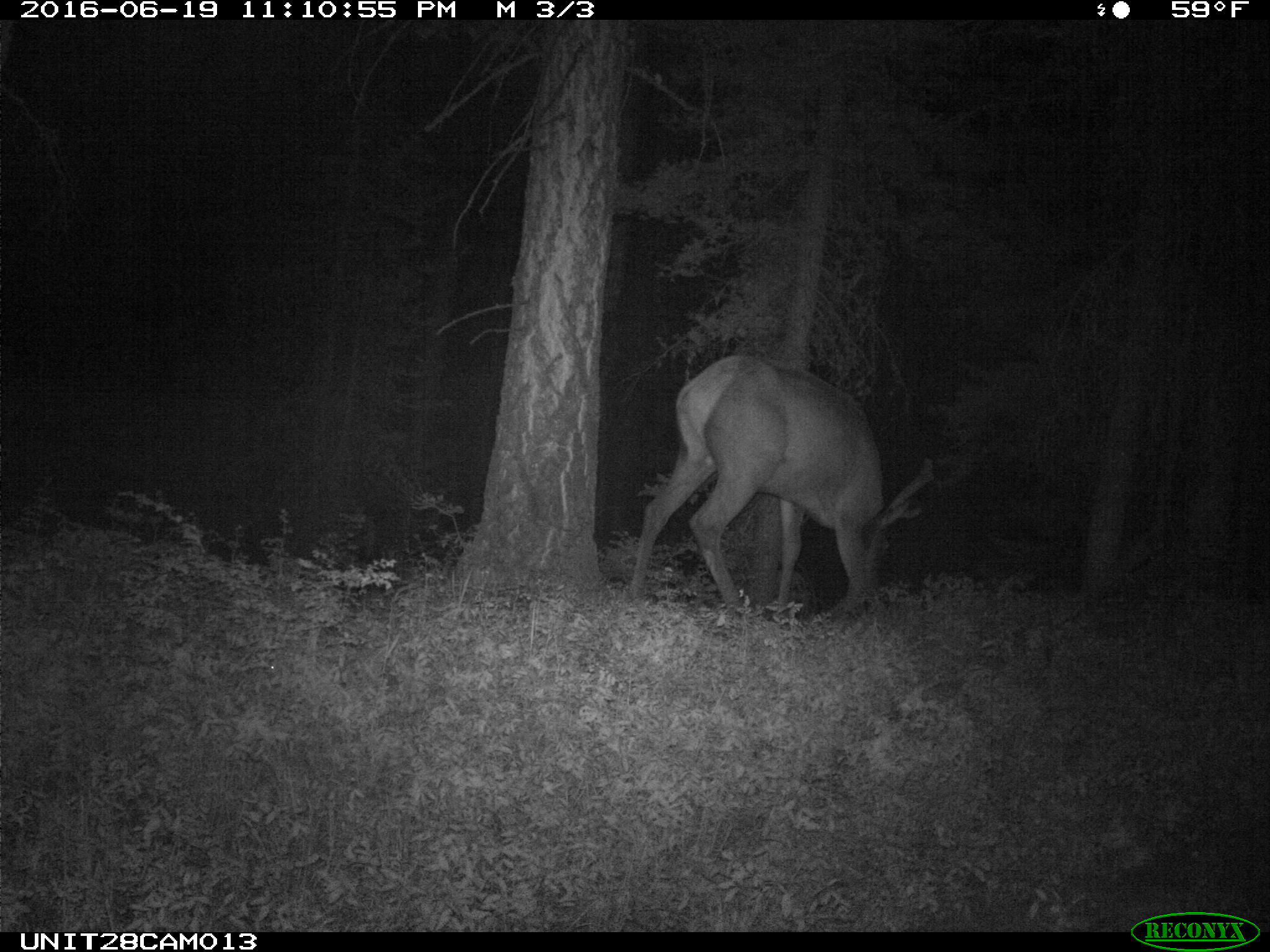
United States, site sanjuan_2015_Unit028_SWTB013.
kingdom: Animalia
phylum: Chordata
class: Mammalia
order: Artiodactyla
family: Cervidae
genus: Cervus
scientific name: Cervus elaphus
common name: red deer